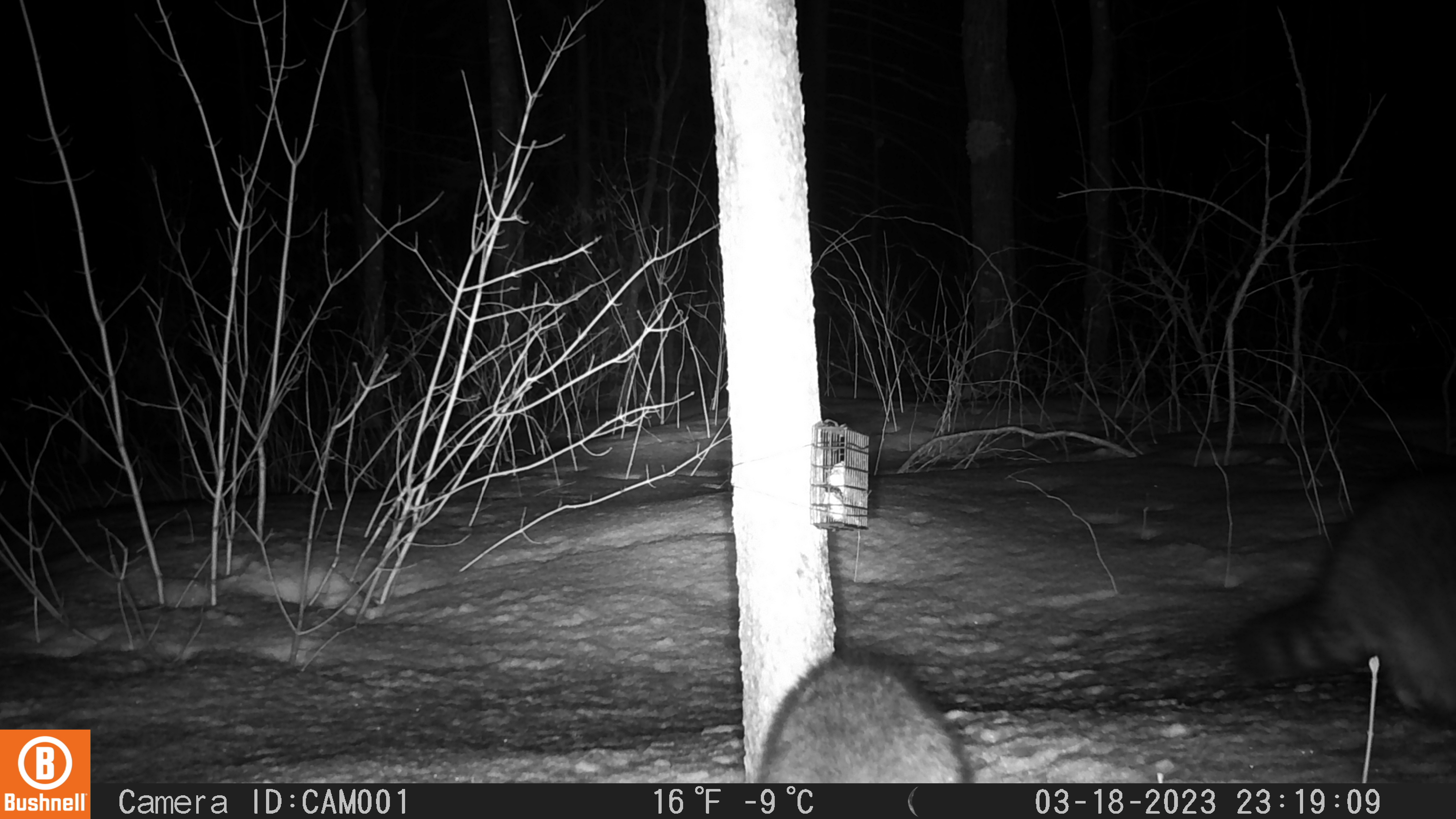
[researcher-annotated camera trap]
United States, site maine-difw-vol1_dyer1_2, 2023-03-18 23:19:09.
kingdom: Animalia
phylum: Chordata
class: Mammalia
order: Carnivora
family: Procyonidae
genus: Procyon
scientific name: Procyon lotor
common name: raccoon